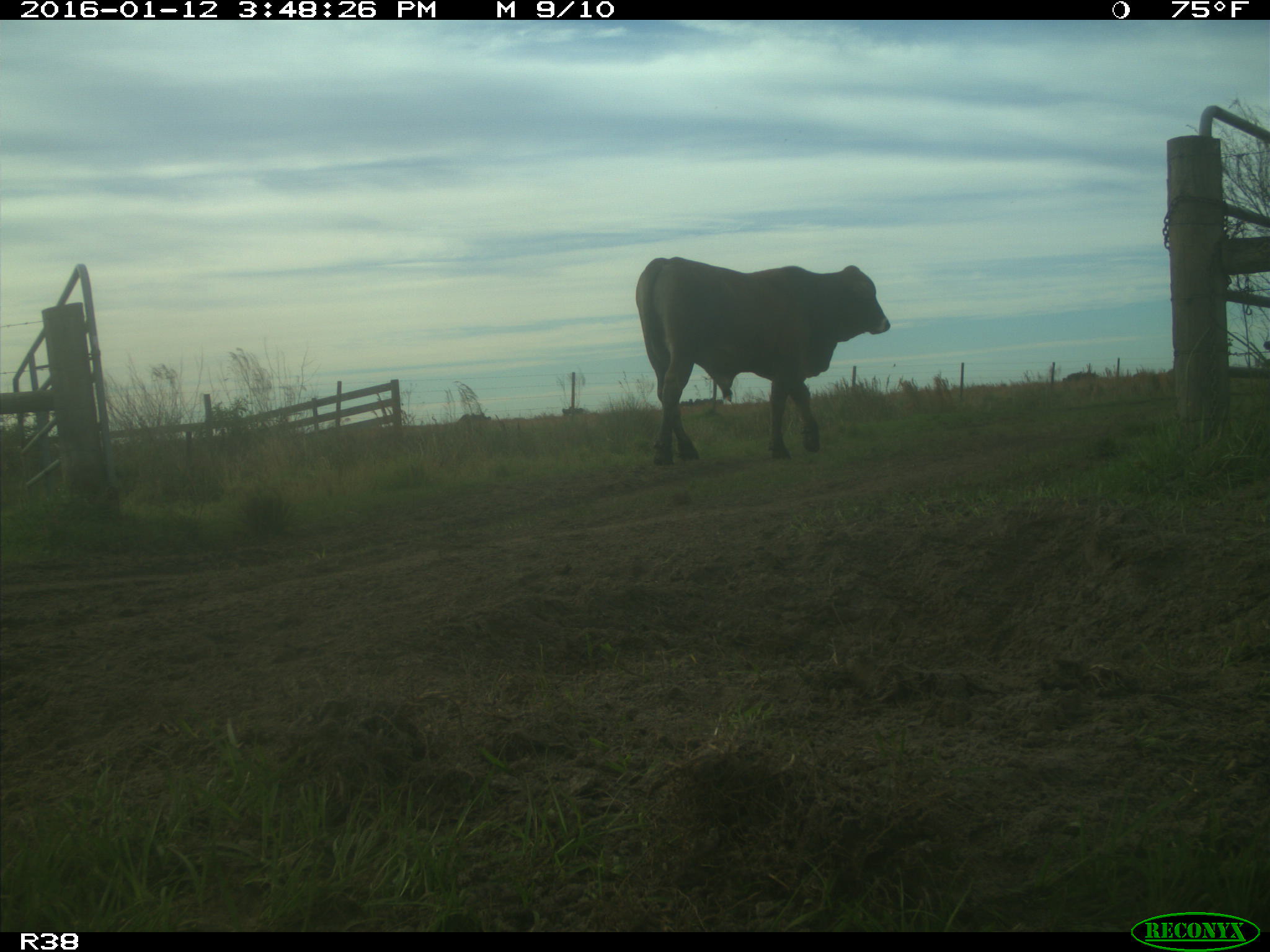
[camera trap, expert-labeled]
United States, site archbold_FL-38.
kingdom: Animalia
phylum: Chordata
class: Mammalia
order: Artiodactyla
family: Bovidae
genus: Bos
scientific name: Bos taurus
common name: domestic cow